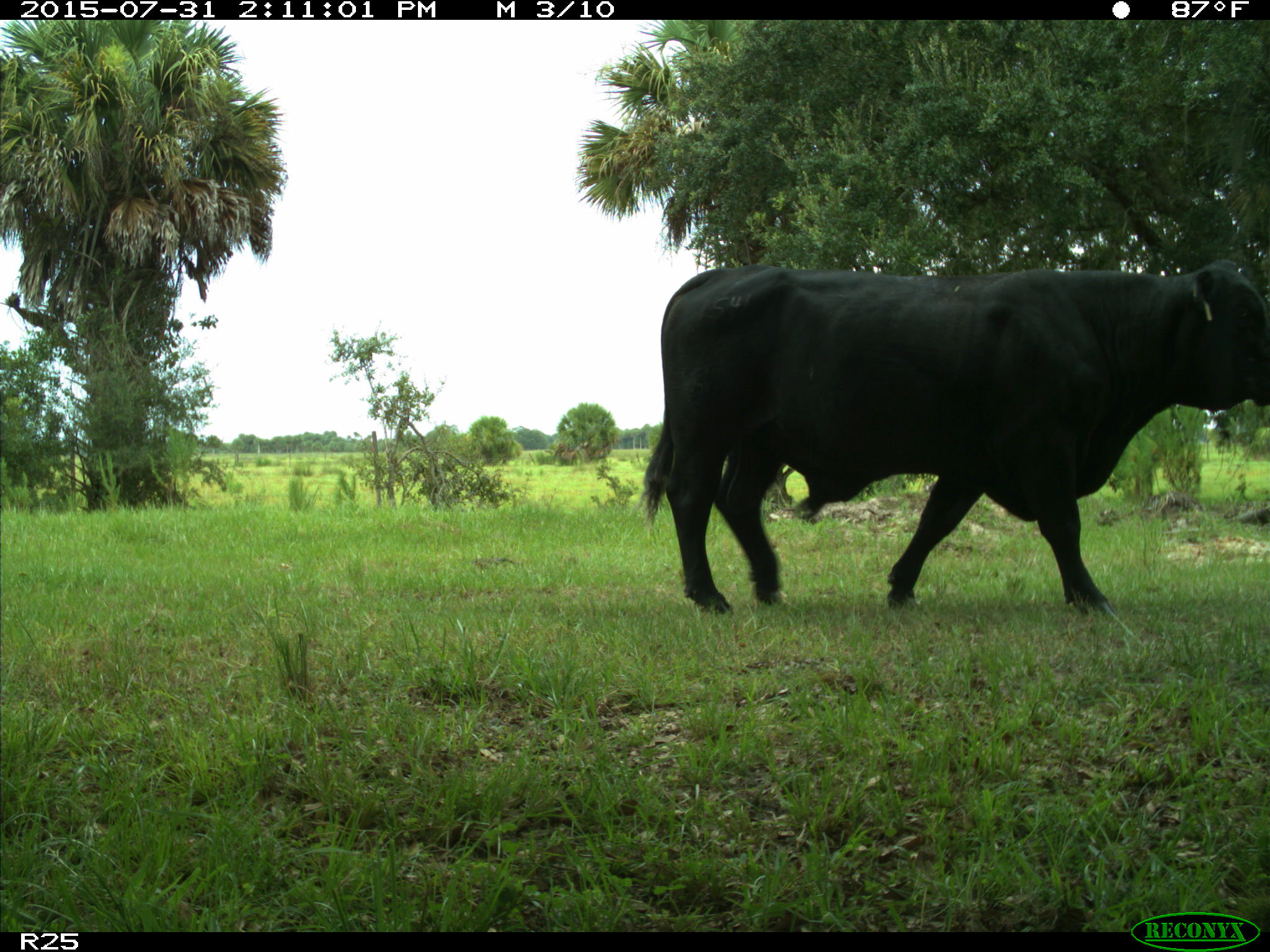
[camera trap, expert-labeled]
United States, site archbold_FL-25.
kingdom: Animalia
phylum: Chordata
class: Mammalia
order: Artiodactyla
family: Bovidae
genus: Bos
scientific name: Bos taurus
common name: domestic cow